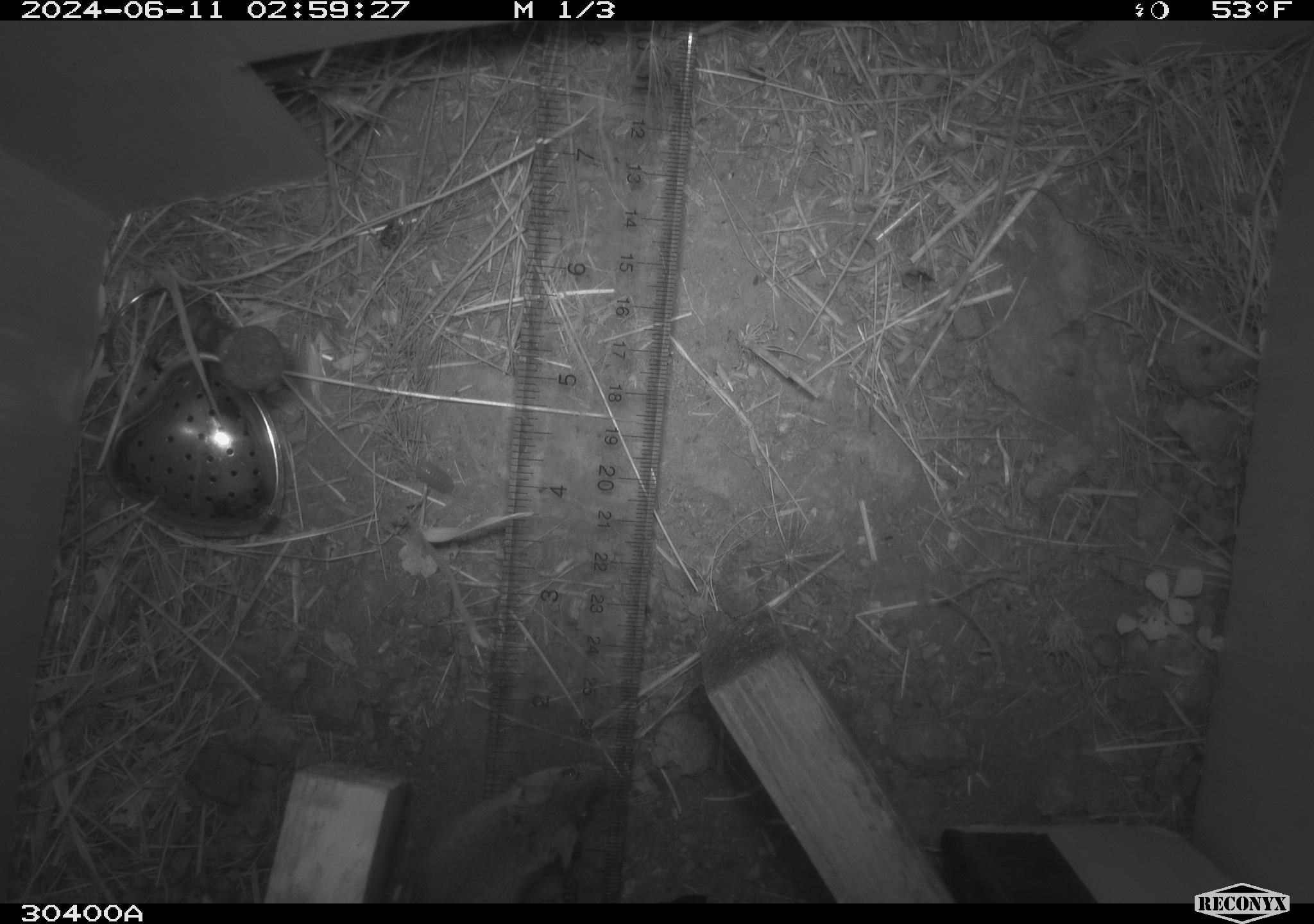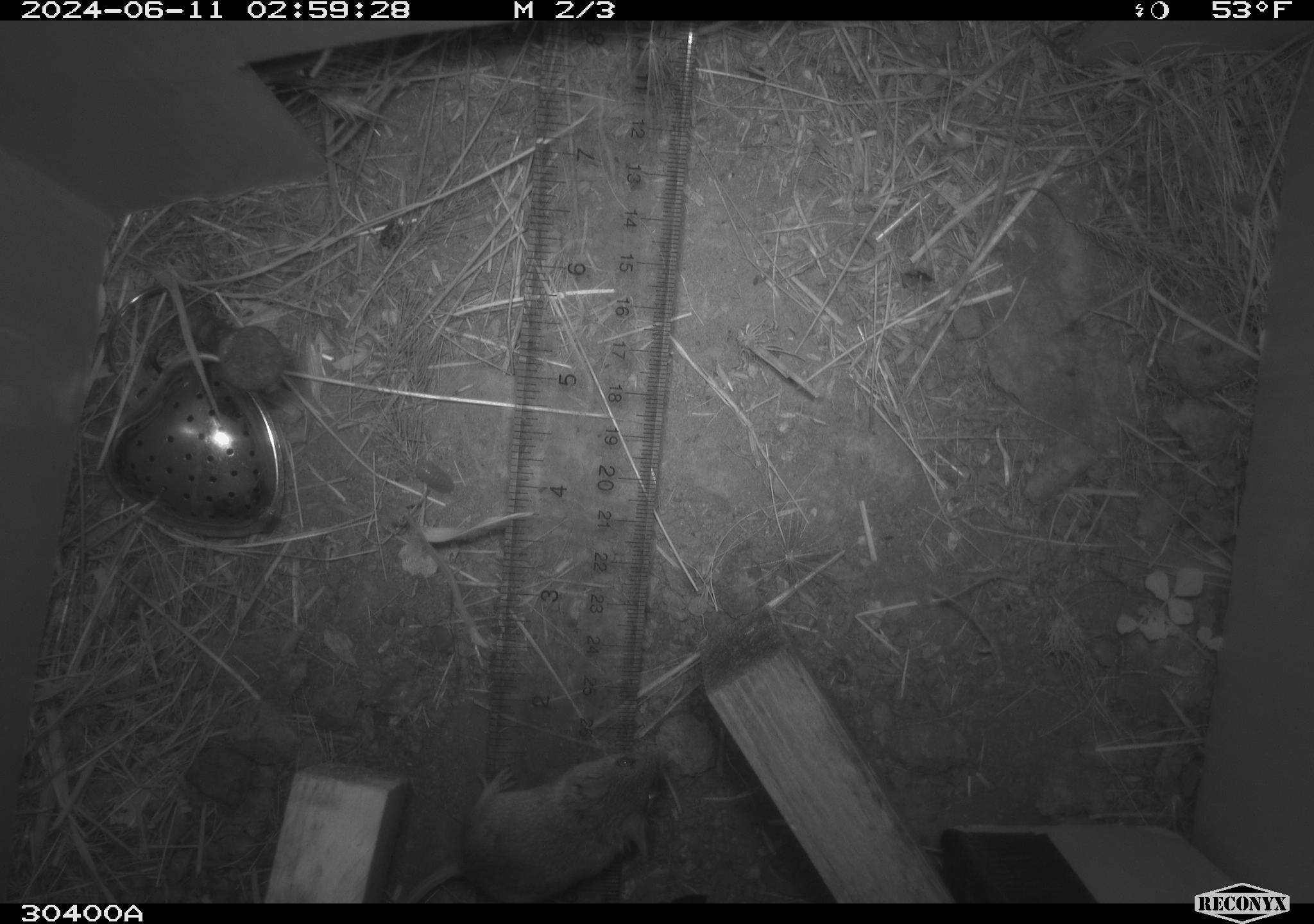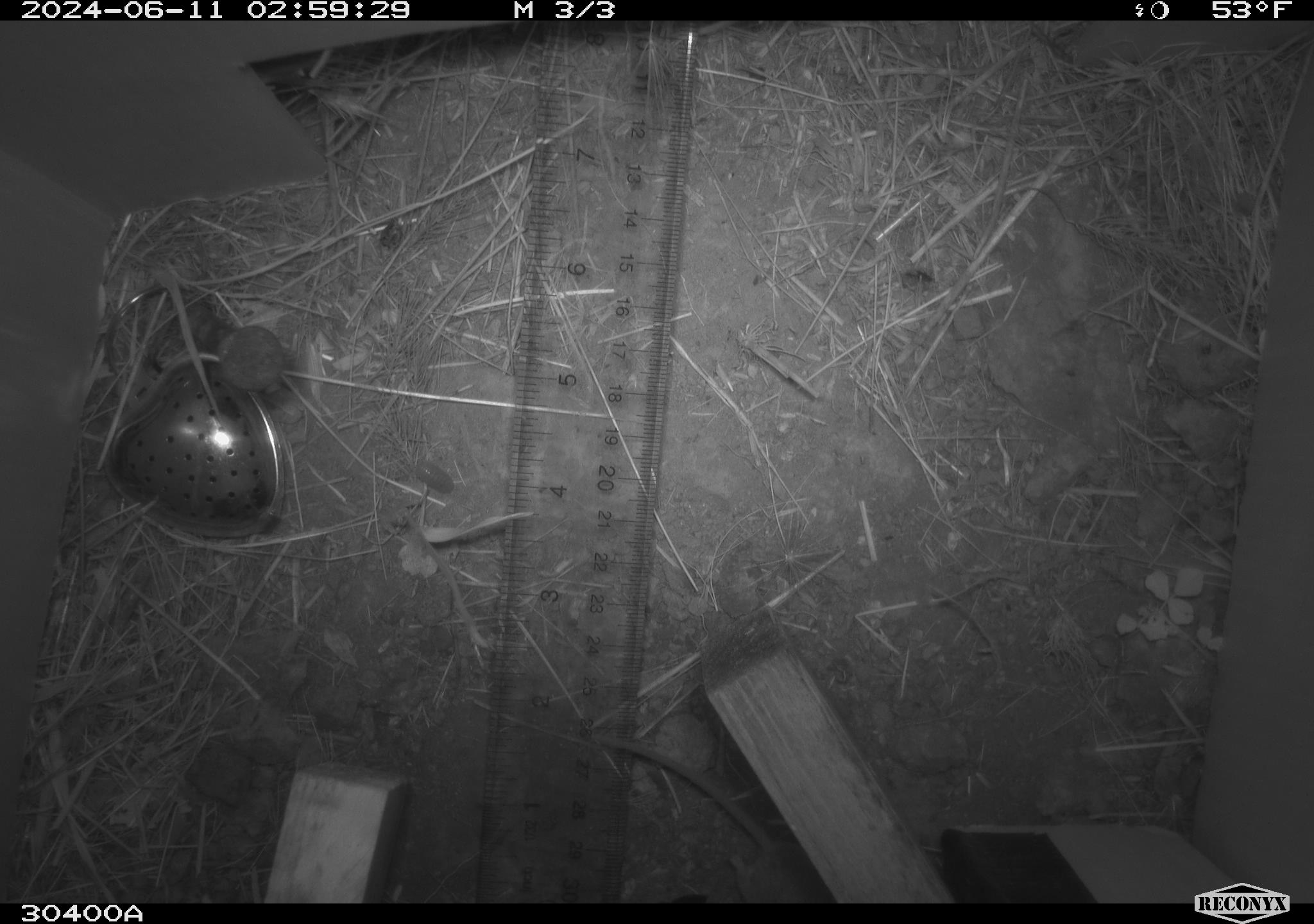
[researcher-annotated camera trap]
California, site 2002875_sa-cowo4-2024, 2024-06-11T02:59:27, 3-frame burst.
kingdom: Animalia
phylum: Chordata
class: Mammalia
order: Rodentia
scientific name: Rodentia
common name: mouse species